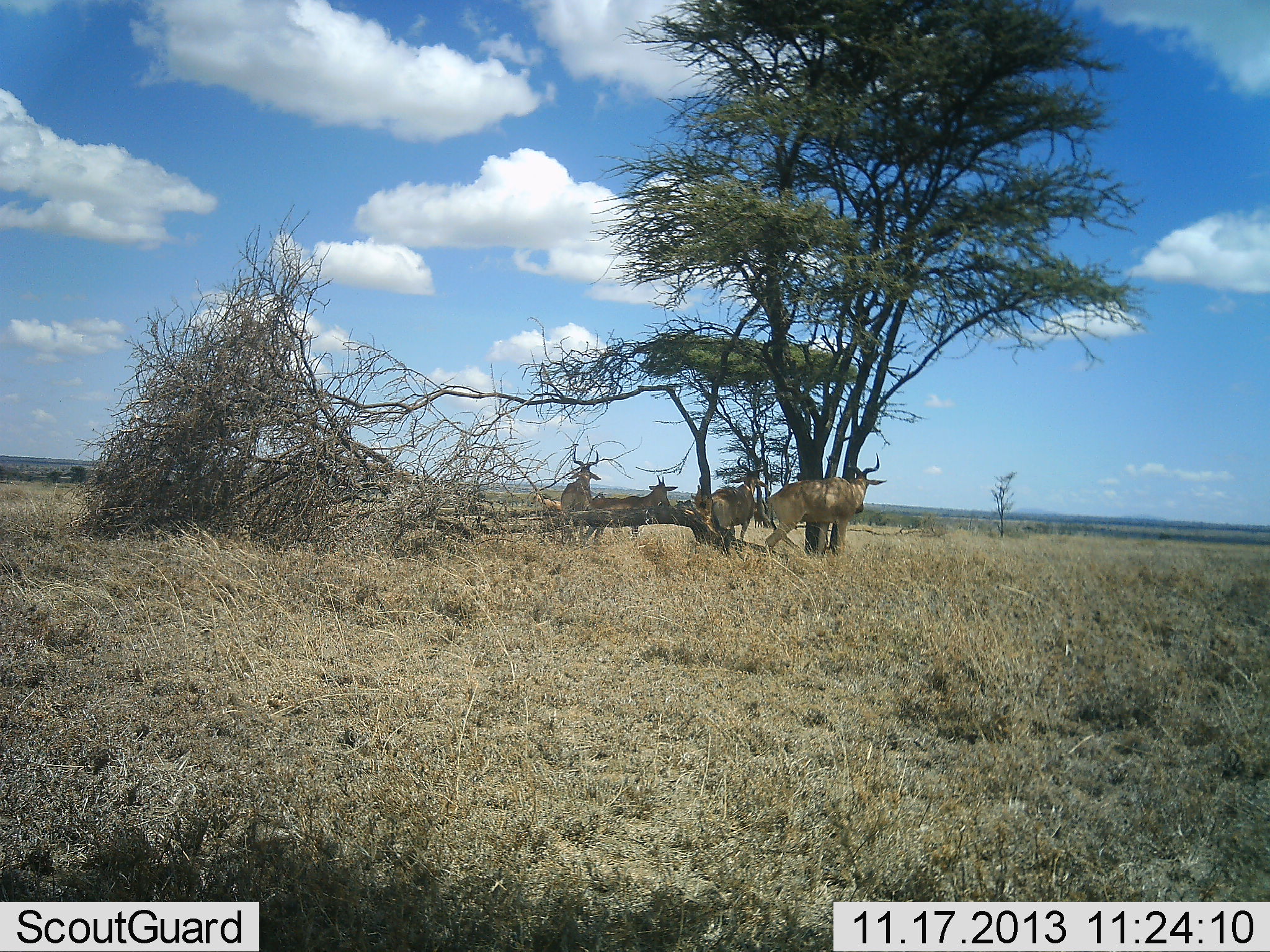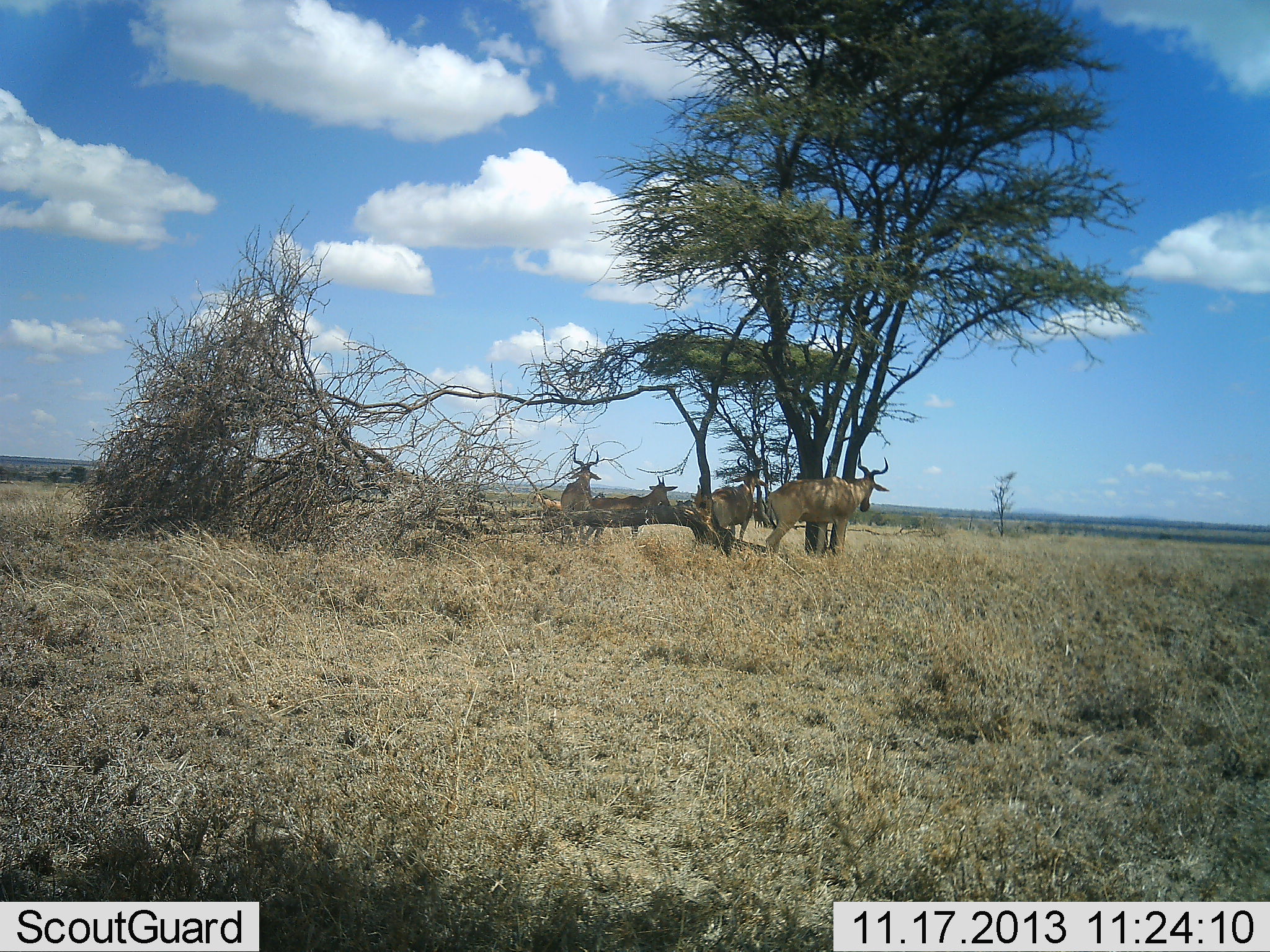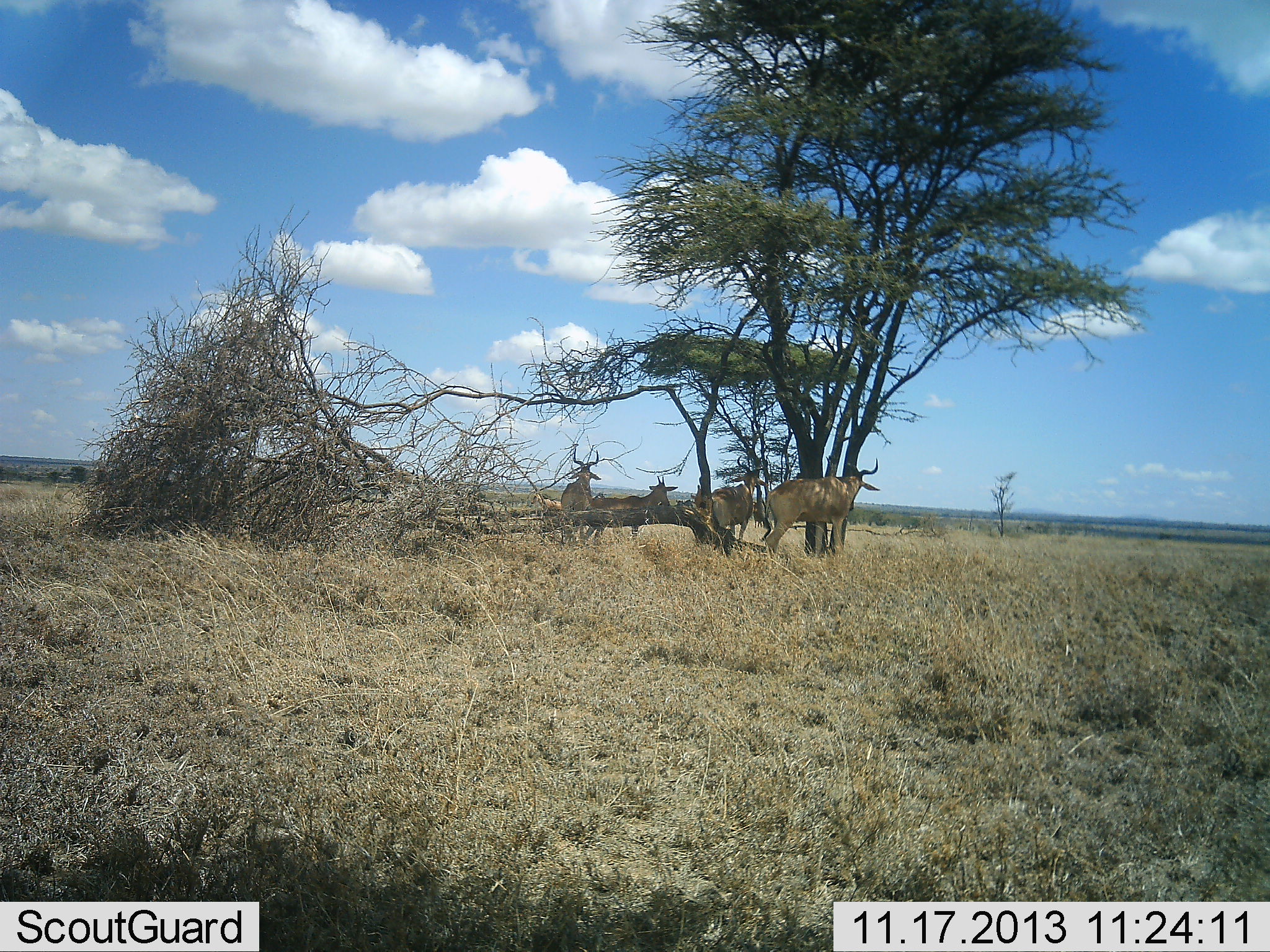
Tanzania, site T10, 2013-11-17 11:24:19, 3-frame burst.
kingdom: Animalia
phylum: Chordata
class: Mammalia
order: Artiodactyla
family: Bovidae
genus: Alcelaphus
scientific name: Alcelaphus buselaphus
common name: hartebeest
Hartebeest (Alcelaphus buselaphus), count 4. Behavior (volunteer vote fractions): standing 100%, resting 27%, moving 0%, interacting 7%. Young present (vote fraction): 0%. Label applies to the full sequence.